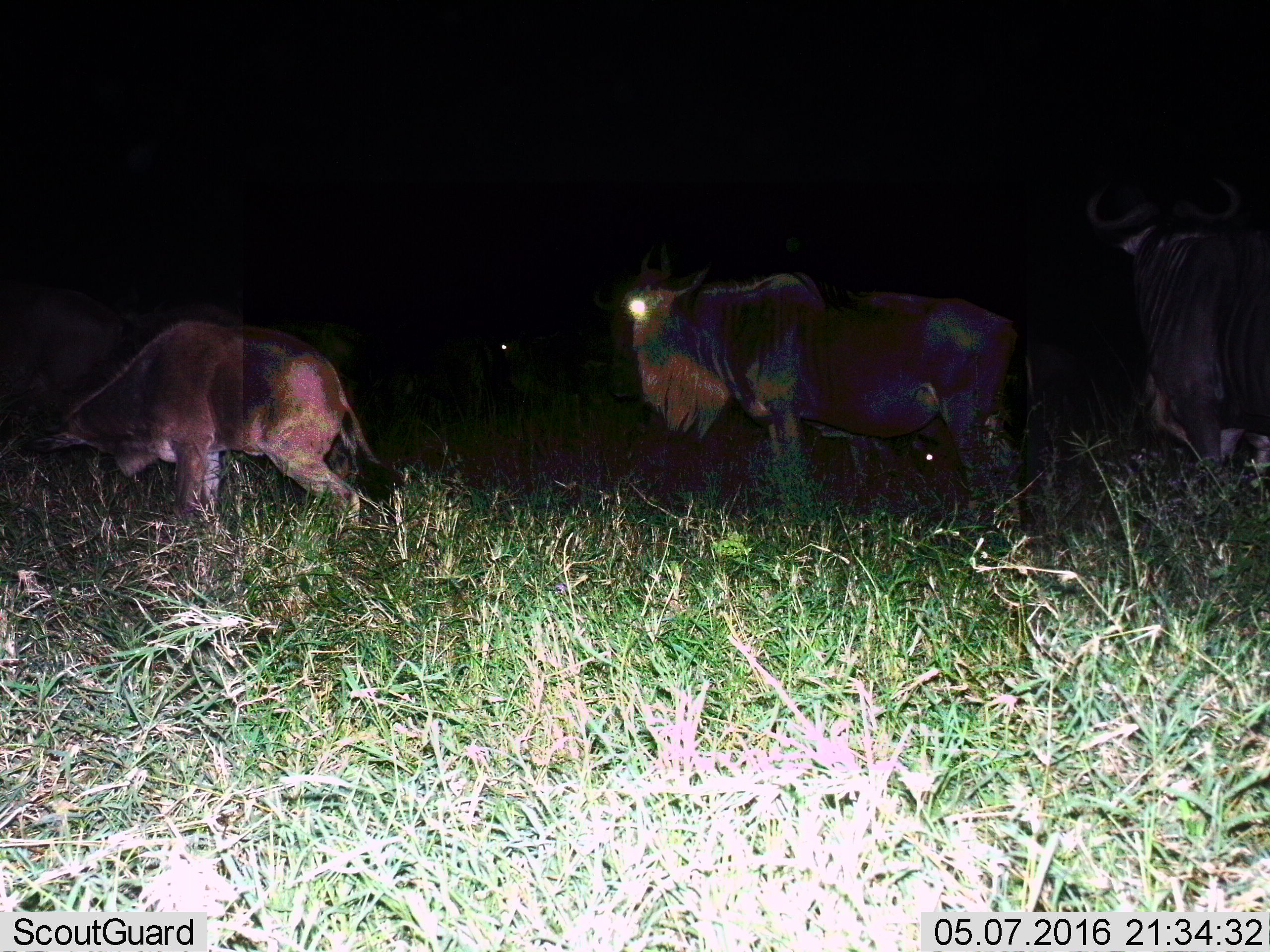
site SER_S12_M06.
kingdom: Animalia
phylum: Chordata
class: Mammalia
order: Artiodactyla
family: Bovidae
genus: Connochaetes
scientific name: Connochaetes taurinus taurinus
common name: blue wildebeest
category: wildebeestblue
Wildebeestblue (blue wildebeest) (Connochaetes taurinus taurinus), count 3. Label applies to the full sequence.